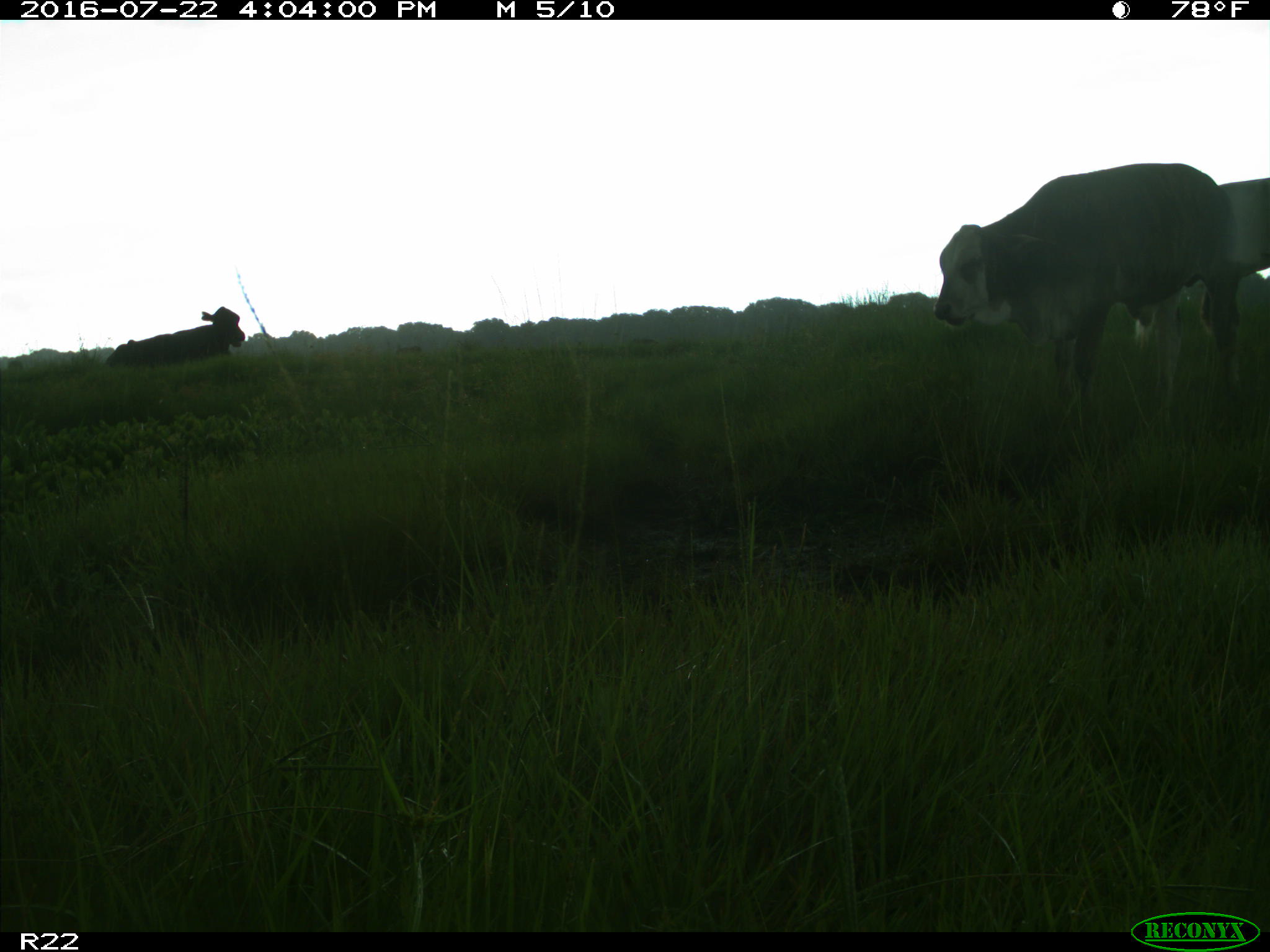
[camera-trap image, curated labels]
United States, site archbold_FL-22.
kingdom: Animalia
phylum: Chordata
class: Mammalia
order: Artiodactyla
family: Bovidae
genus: Bos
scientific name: Bos taurus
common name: domestic cow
Bos taurus (domestic cow).